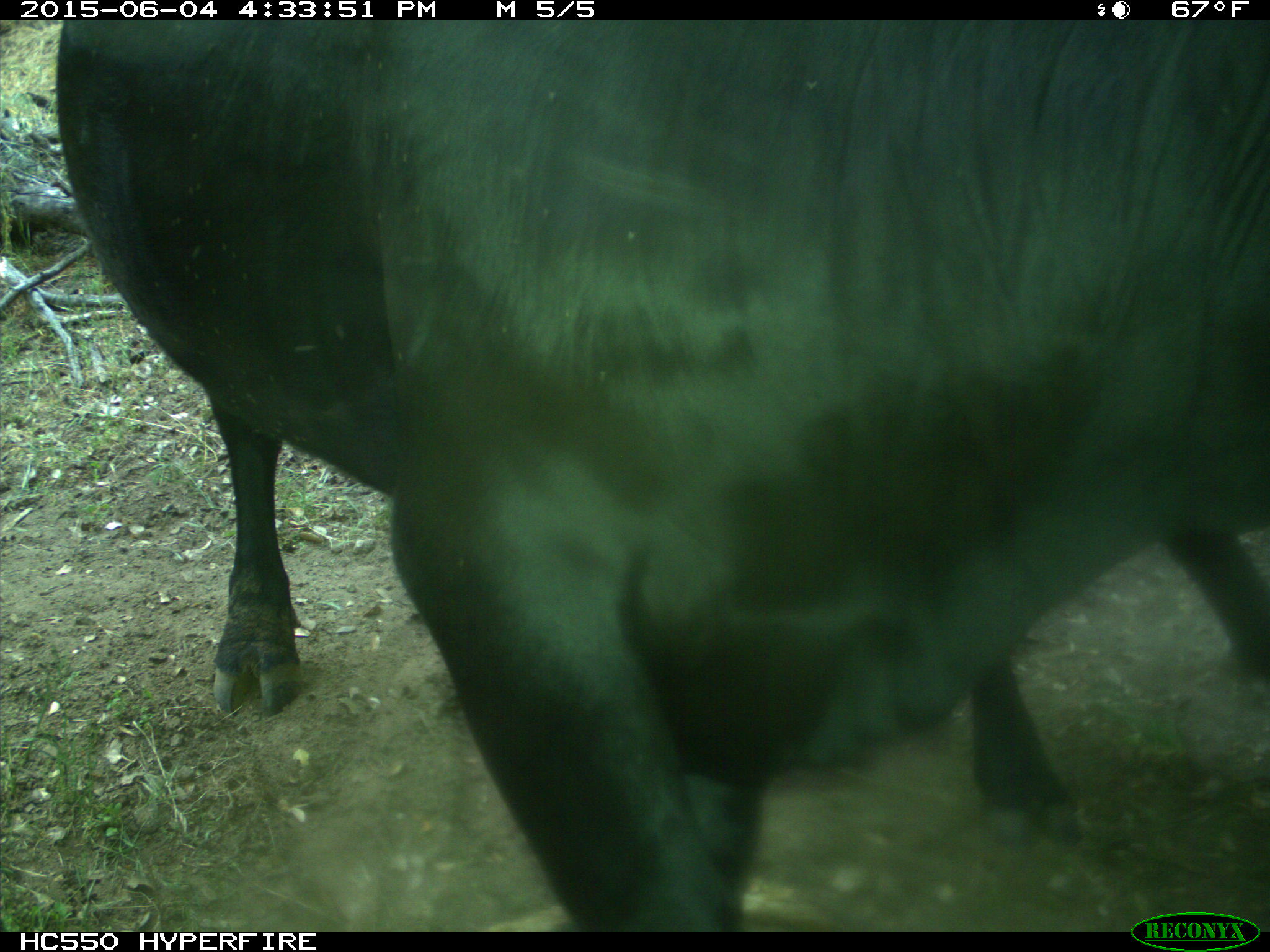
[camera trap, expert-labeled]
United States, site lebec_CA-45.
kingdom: Animalia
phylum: Chordata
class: Mammalia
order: Artiodactyla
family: Bovidae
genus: Bos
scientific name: Bos taurus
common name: domestic cow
Bos taurus (domestic cow).